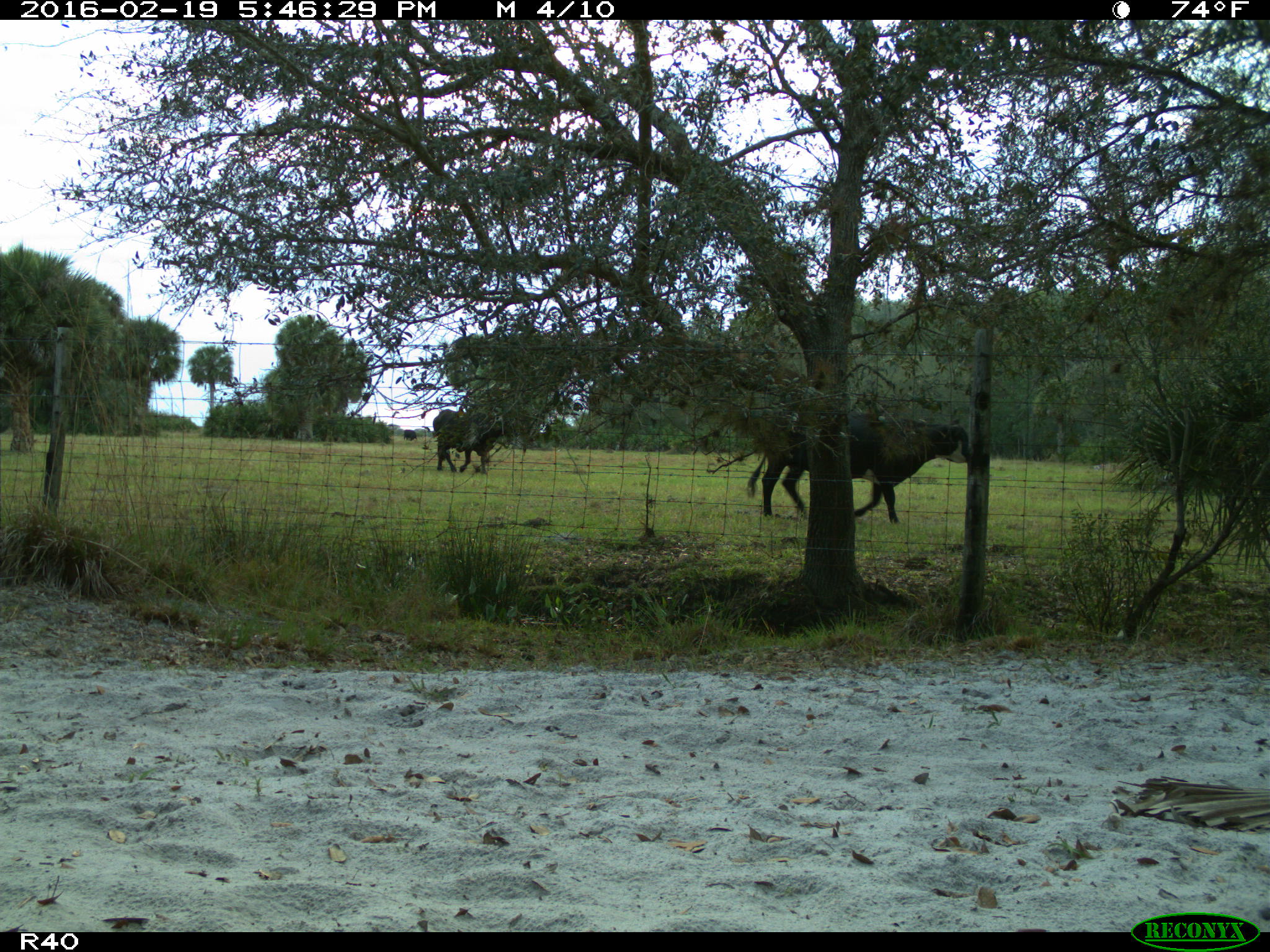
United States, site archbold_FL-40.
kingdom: Animalia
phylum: Chordata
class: Mammalia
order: Artiodactyla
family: Bovidae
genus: Bos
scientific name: Bos taurus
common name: domestic cow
Bos taurus (domestic cow).